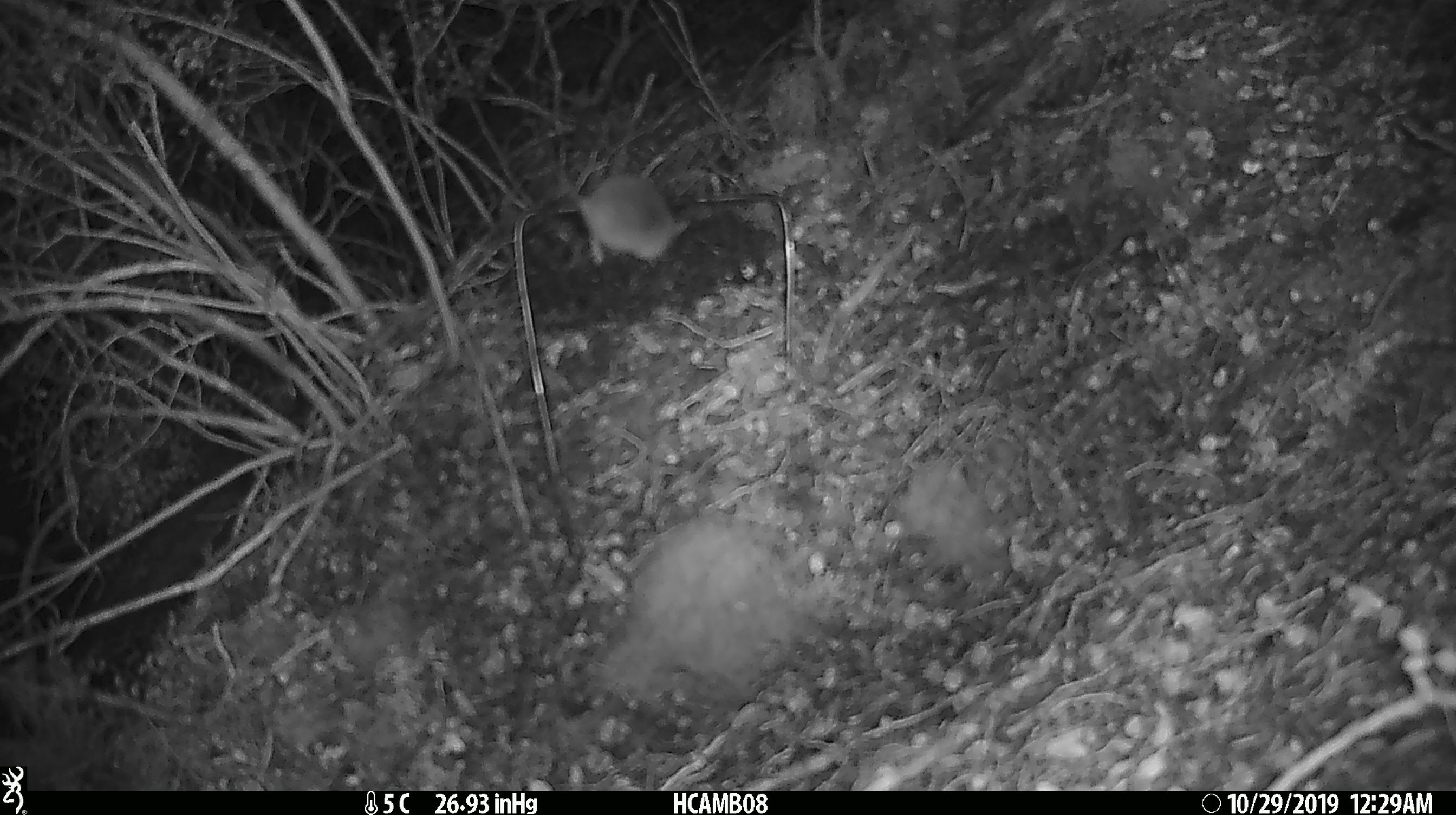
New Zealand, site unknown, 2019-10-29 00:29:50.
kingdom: Animalia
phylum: Chordata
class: Mammalia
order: Rodentia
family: Muridae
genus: Mus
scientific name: Mus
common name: mouse